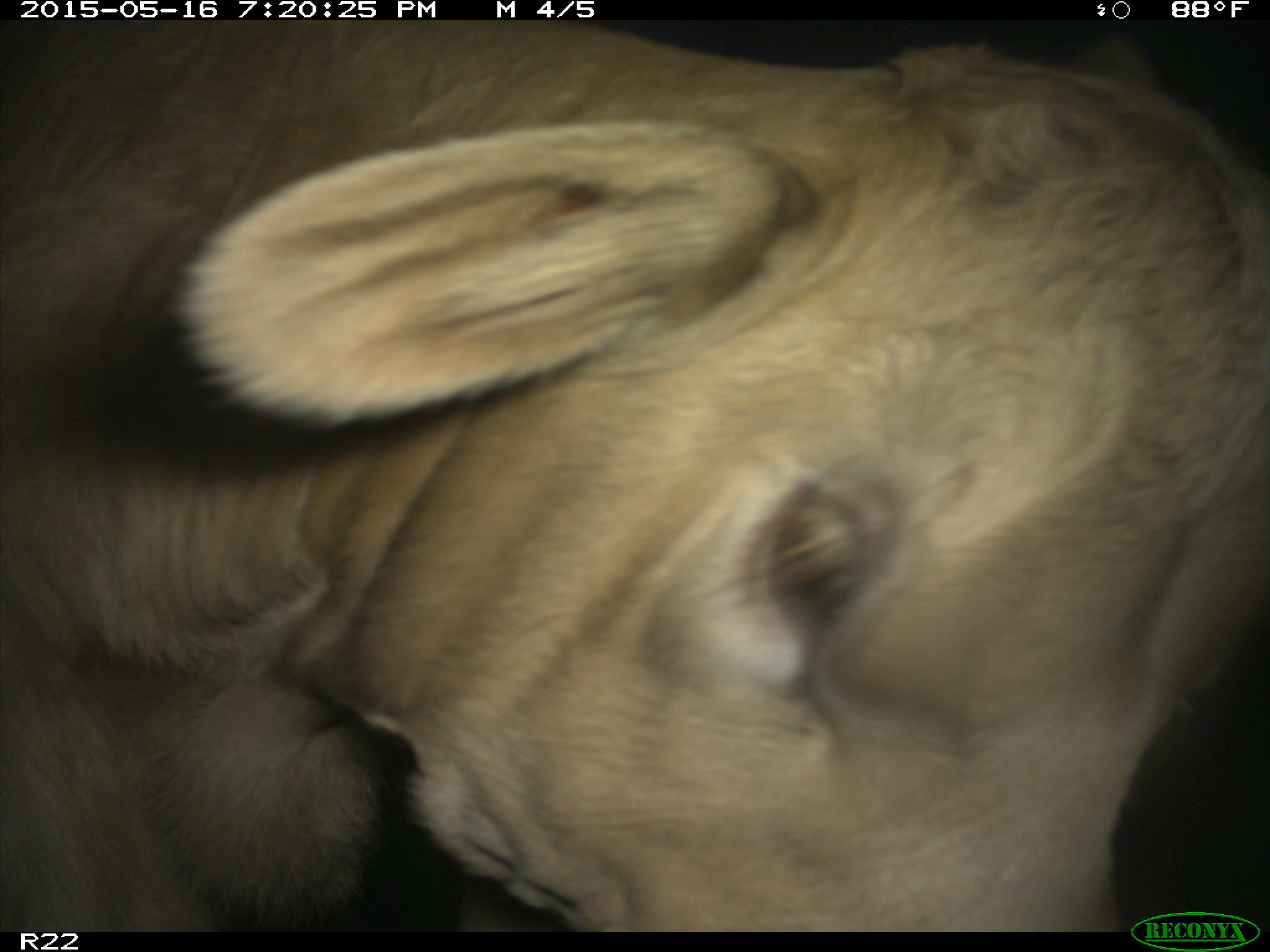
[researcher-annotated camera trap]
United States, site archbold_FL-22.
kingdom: Animalia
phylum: Chordata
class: Mammalia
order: Artiodactyla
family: Bovidae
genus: Bos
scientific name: Bos taurus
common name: domestic cow